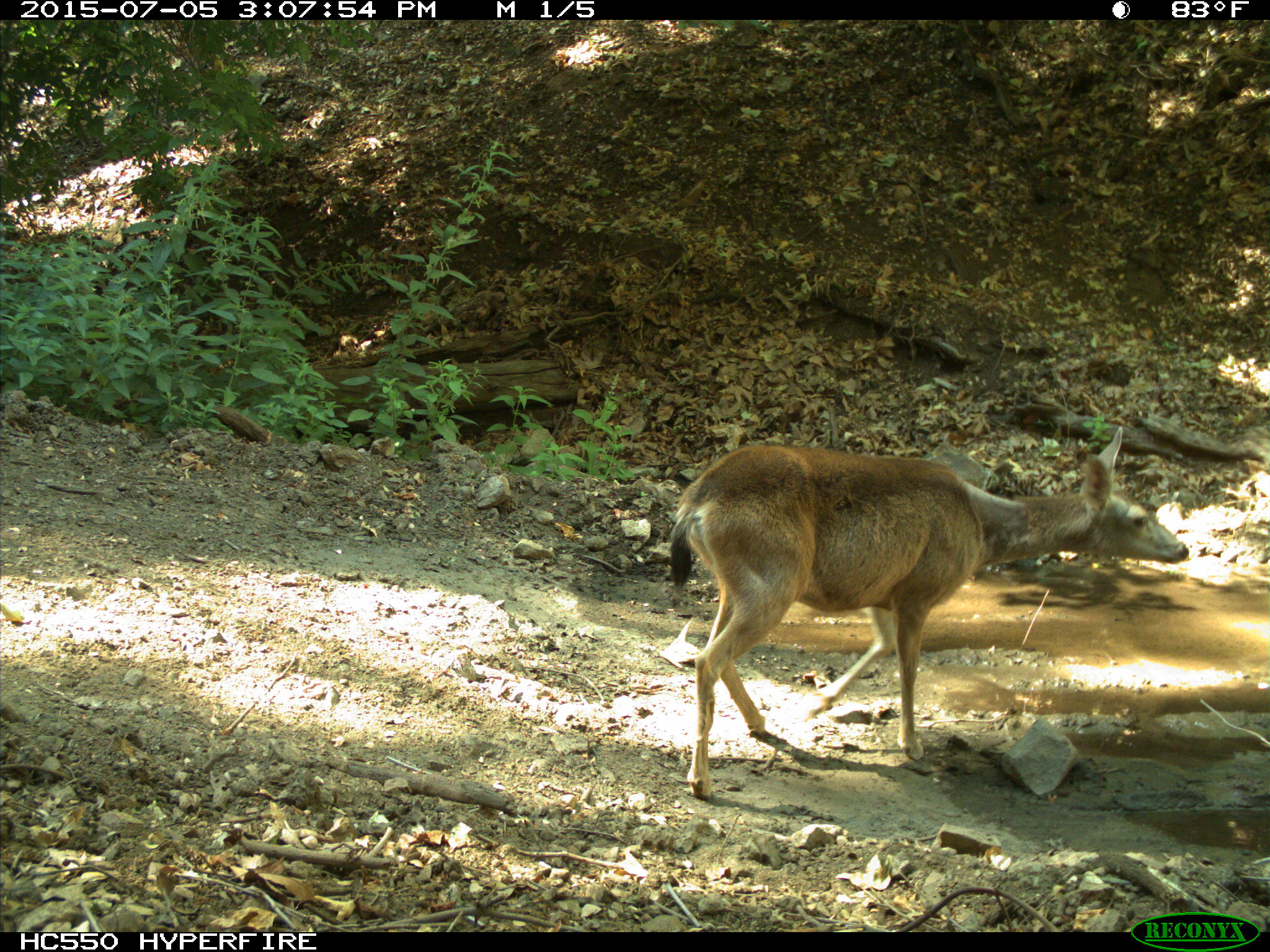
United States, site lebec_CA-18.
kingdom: Animalia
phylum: Chordata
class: Mammalia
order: Artiodactyla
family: Cervidae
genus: Odocoileus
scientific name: Odocoileus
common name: deer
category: unidentified deer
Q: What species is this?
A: Unidentified deer (deer) (Odocoileus).